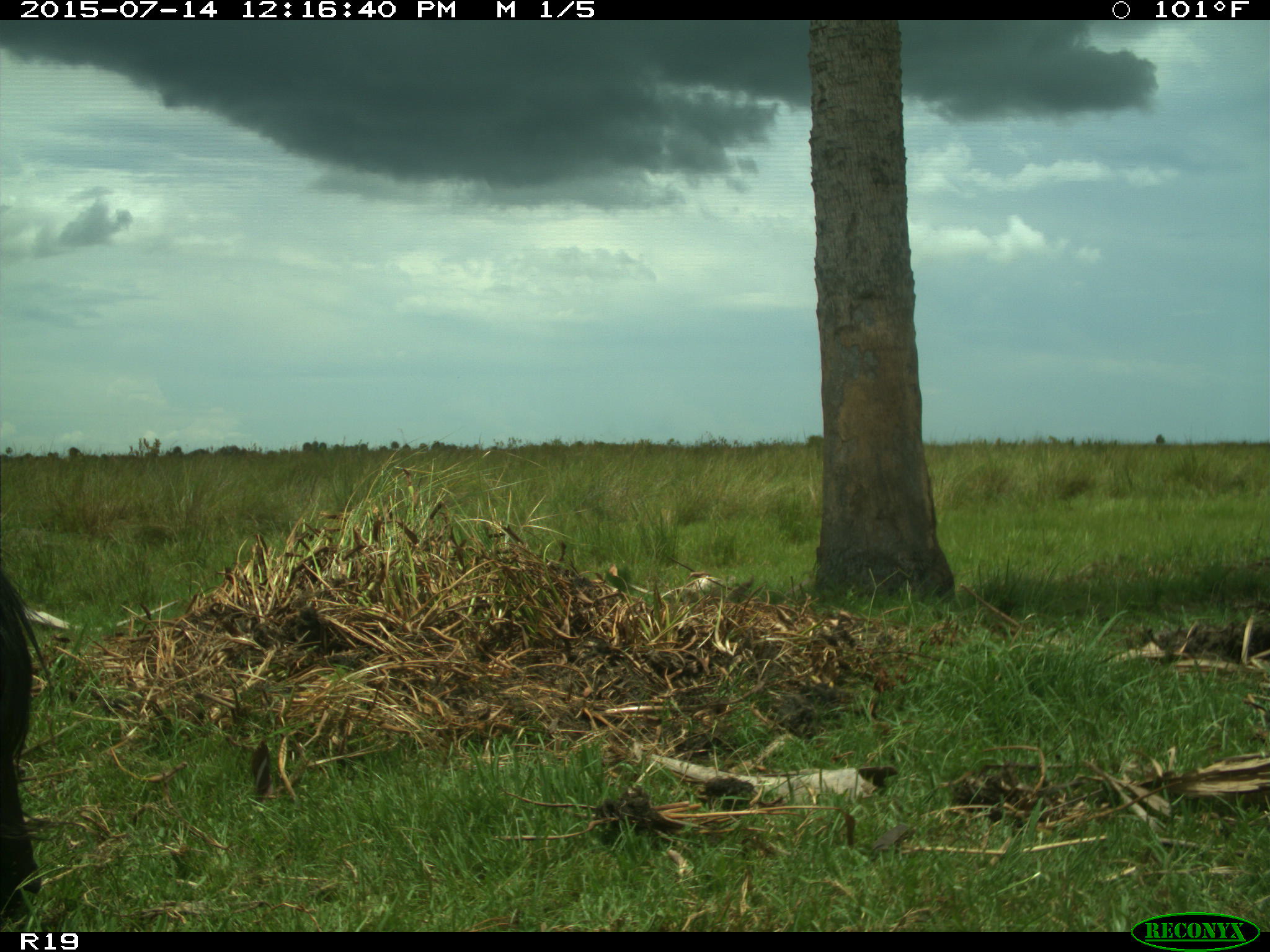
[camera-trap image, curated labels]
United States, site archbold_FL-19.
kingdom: Animalia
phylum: Chordata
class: Mammalia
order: Artiodactyla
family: Bovidae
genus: Bos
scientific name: Bos taurus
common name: domestic cow